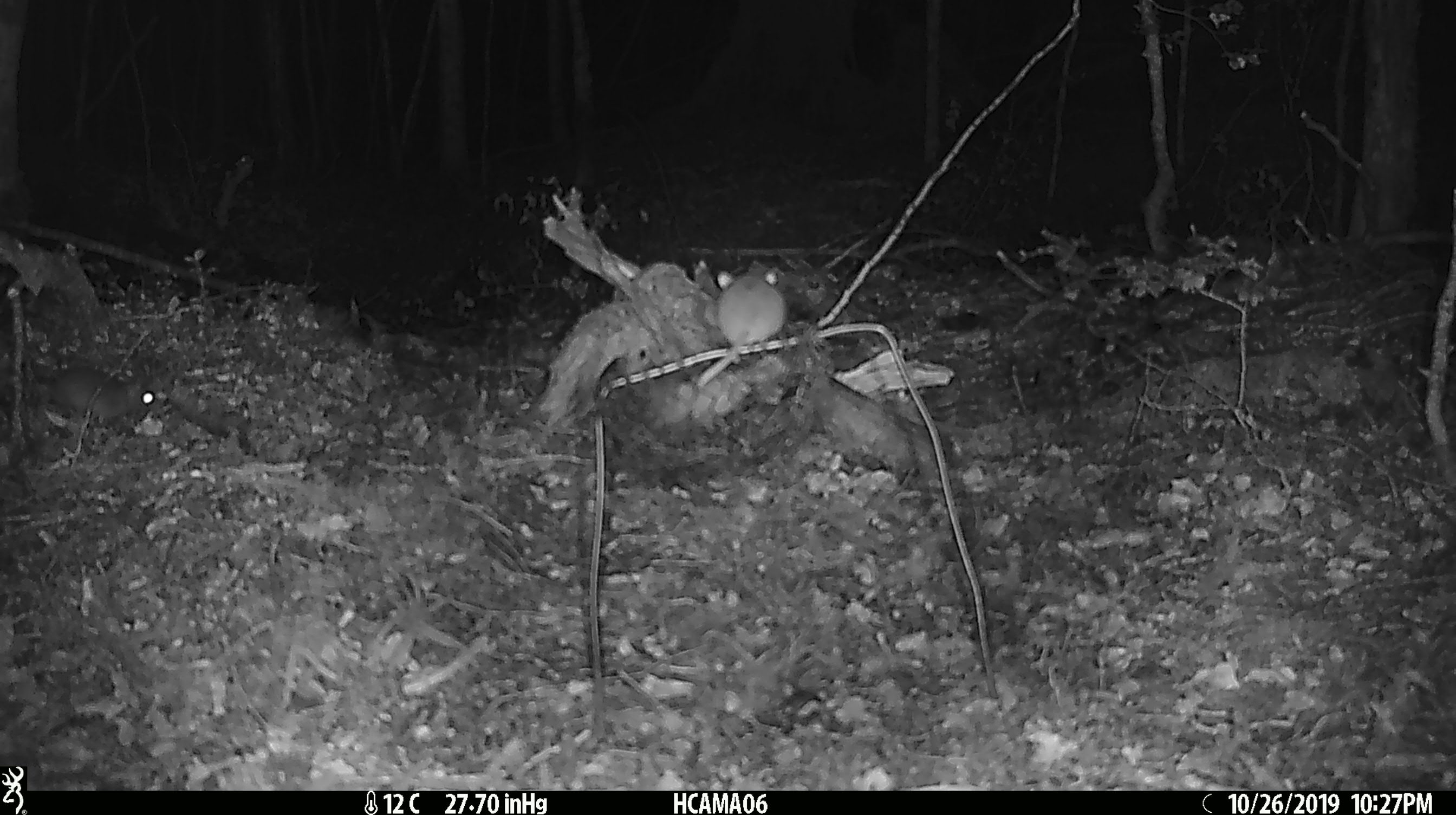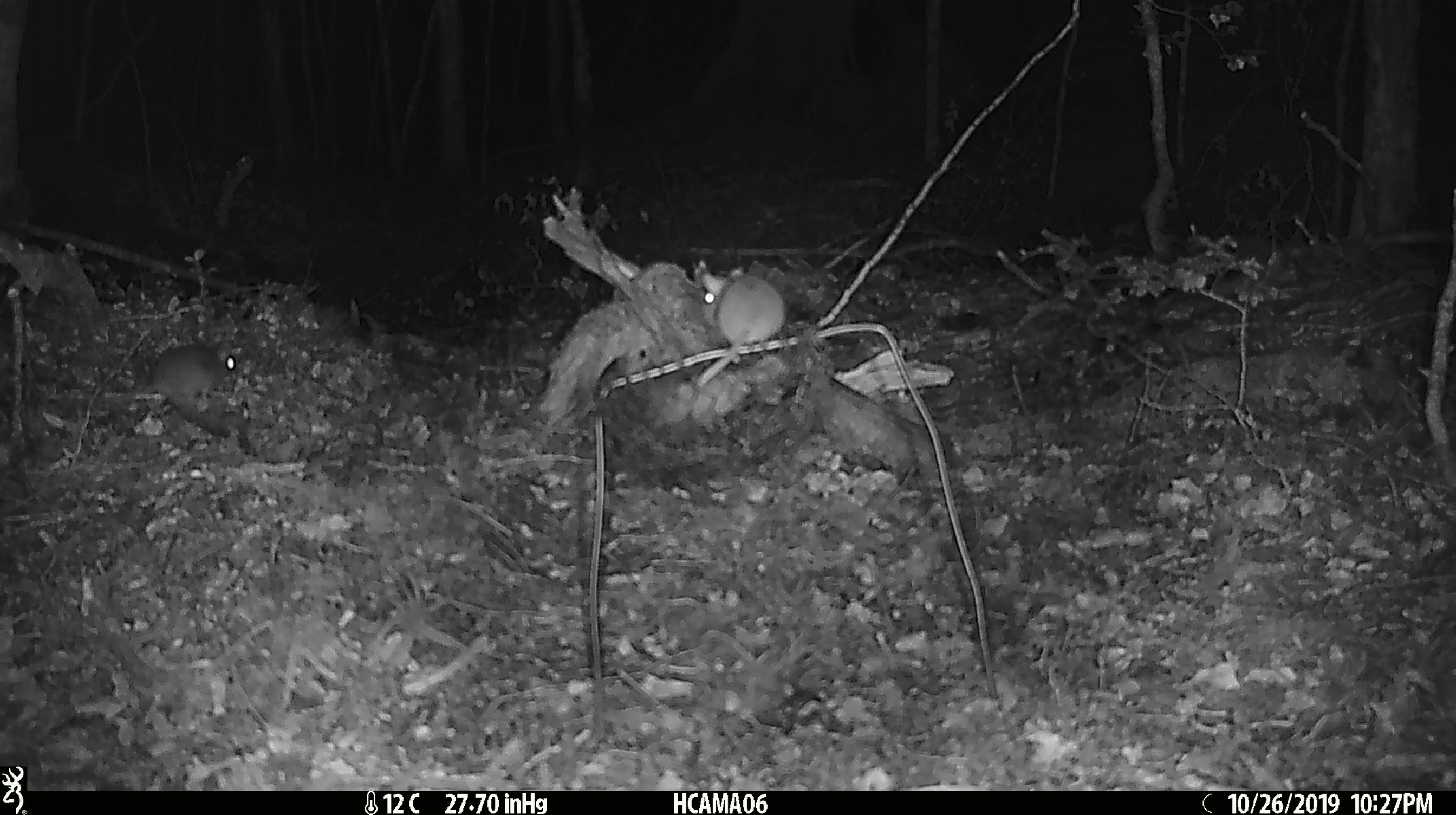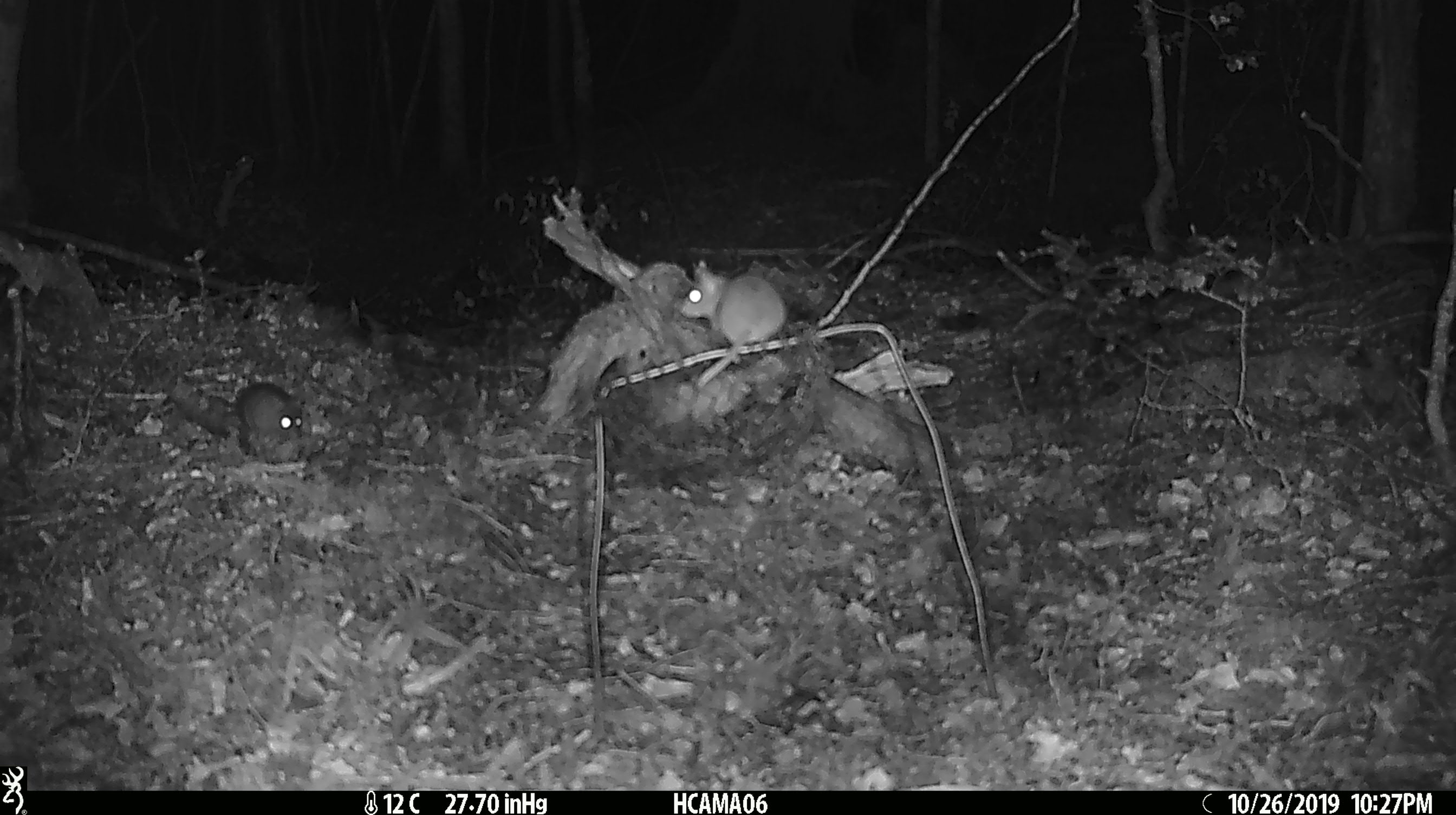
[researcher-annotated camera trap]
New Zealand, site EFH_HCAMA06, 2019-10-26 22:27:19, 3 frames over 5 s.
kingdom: Animalia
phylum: Chordata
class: Mammalia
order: Rodentia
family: Muridae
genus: Mus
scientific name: Mus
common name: mouse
Mouse (Mus).